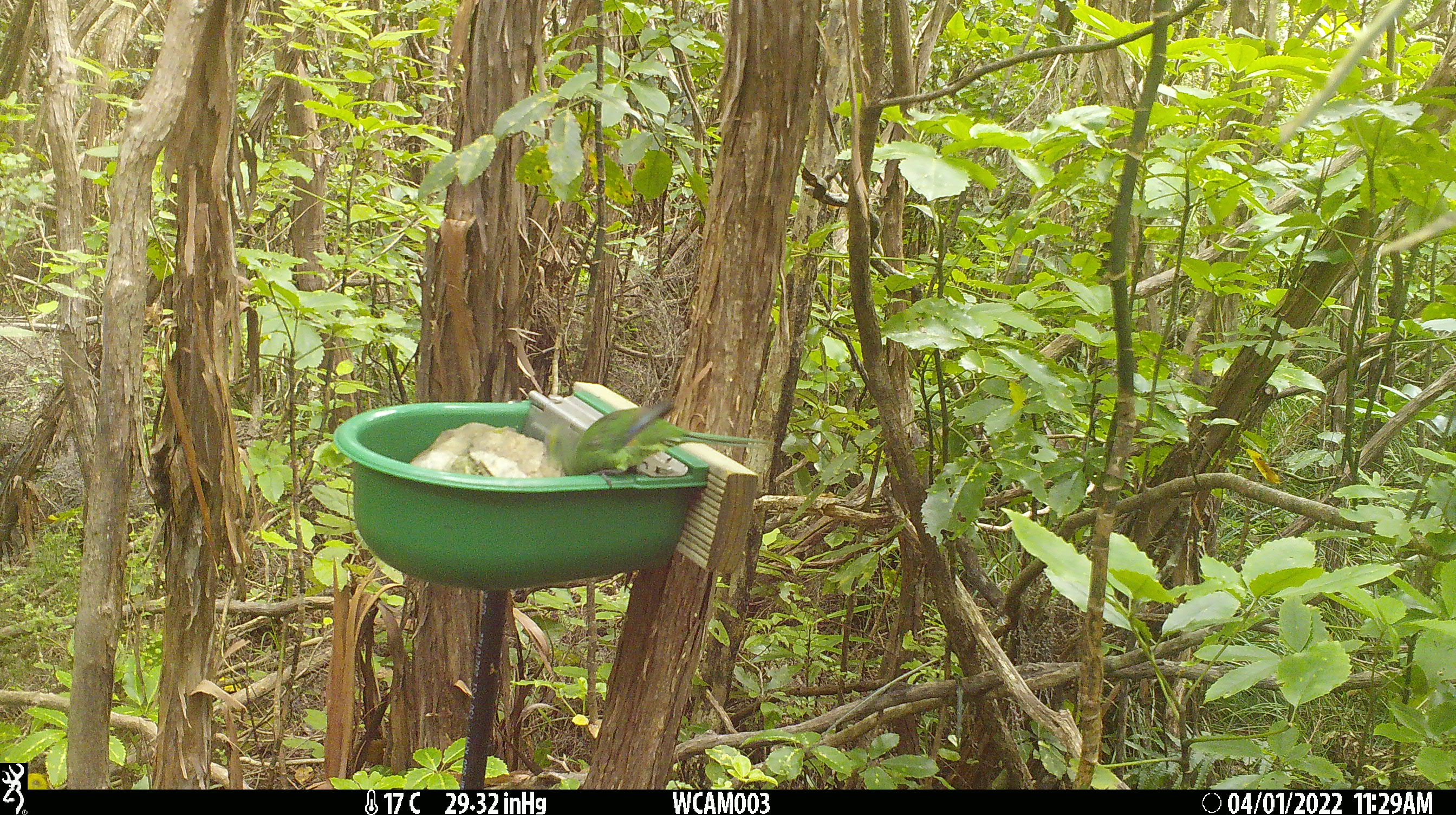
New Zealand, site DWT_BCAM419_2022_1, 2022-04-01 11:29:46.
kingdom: Animalia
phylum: Chordata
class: Aves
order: Psittaciformes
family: Psittaculidae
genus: Cyanoramphus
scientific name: Cyanoramphus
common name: parakeet